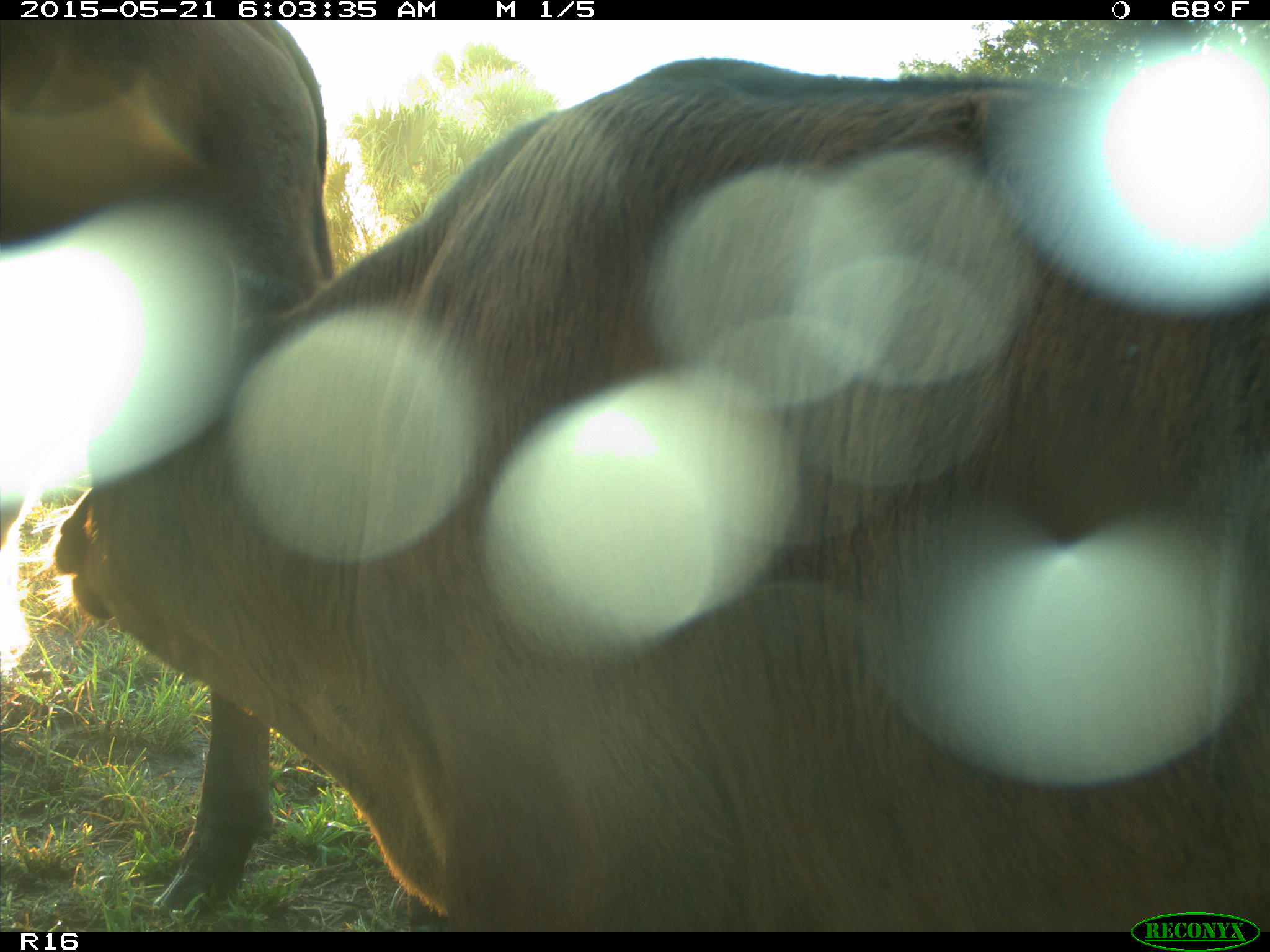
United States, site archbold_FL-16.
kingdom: Animalia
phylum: Chordata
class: Mammalia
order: Artiodactyla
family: Bovidae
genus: Bos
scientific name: Bos taurus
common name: domestic cow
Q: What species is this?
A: Bos taurus (domestic cow).